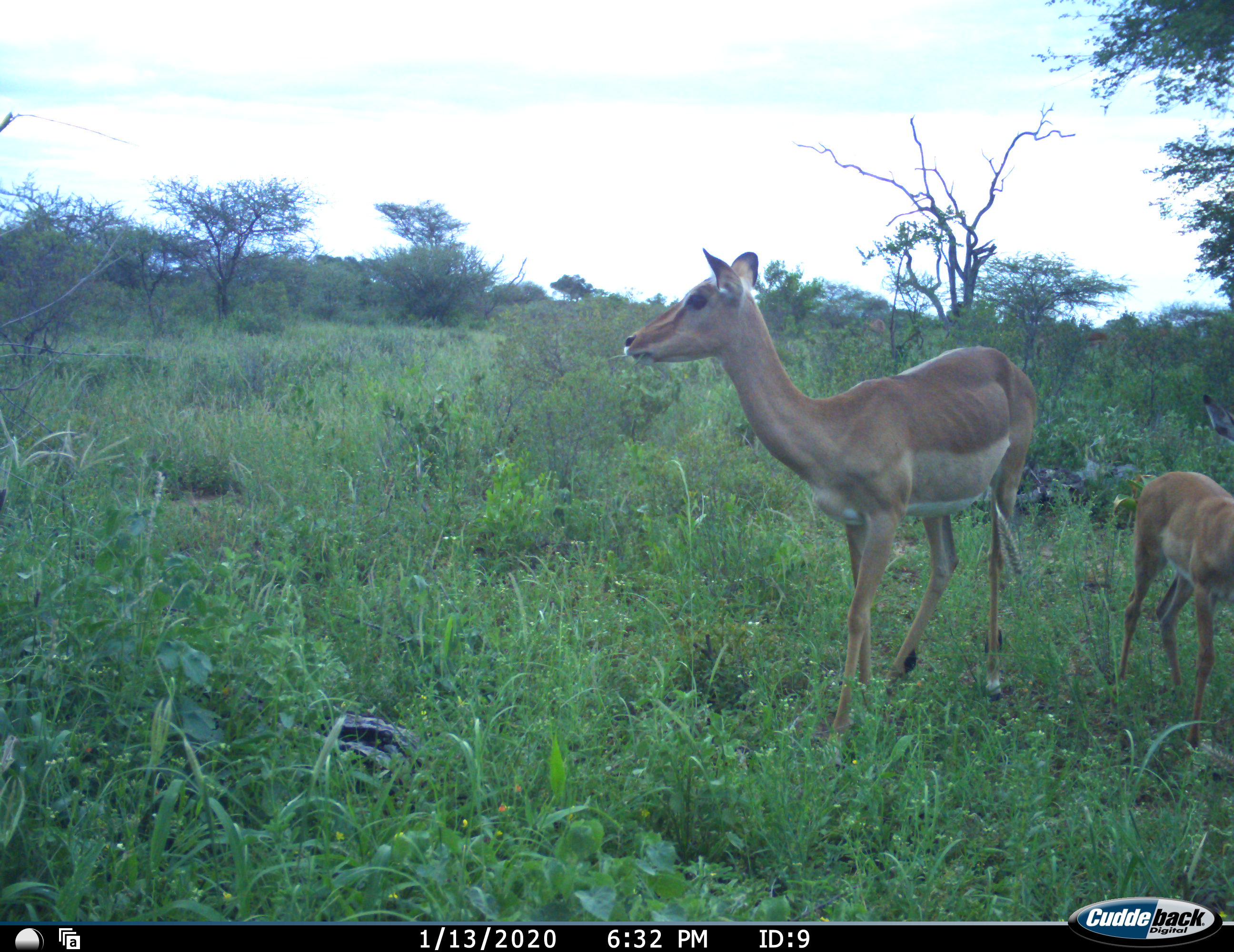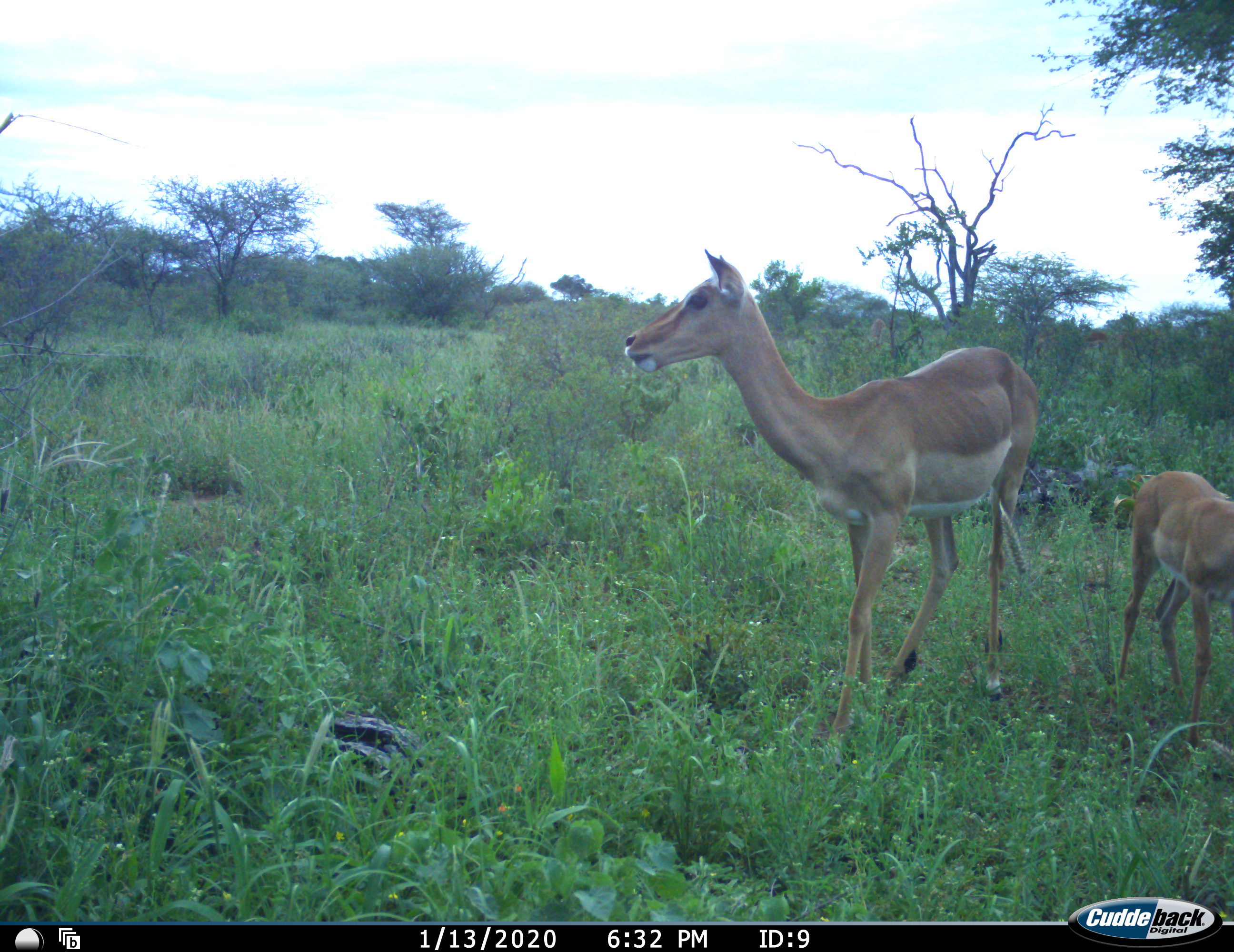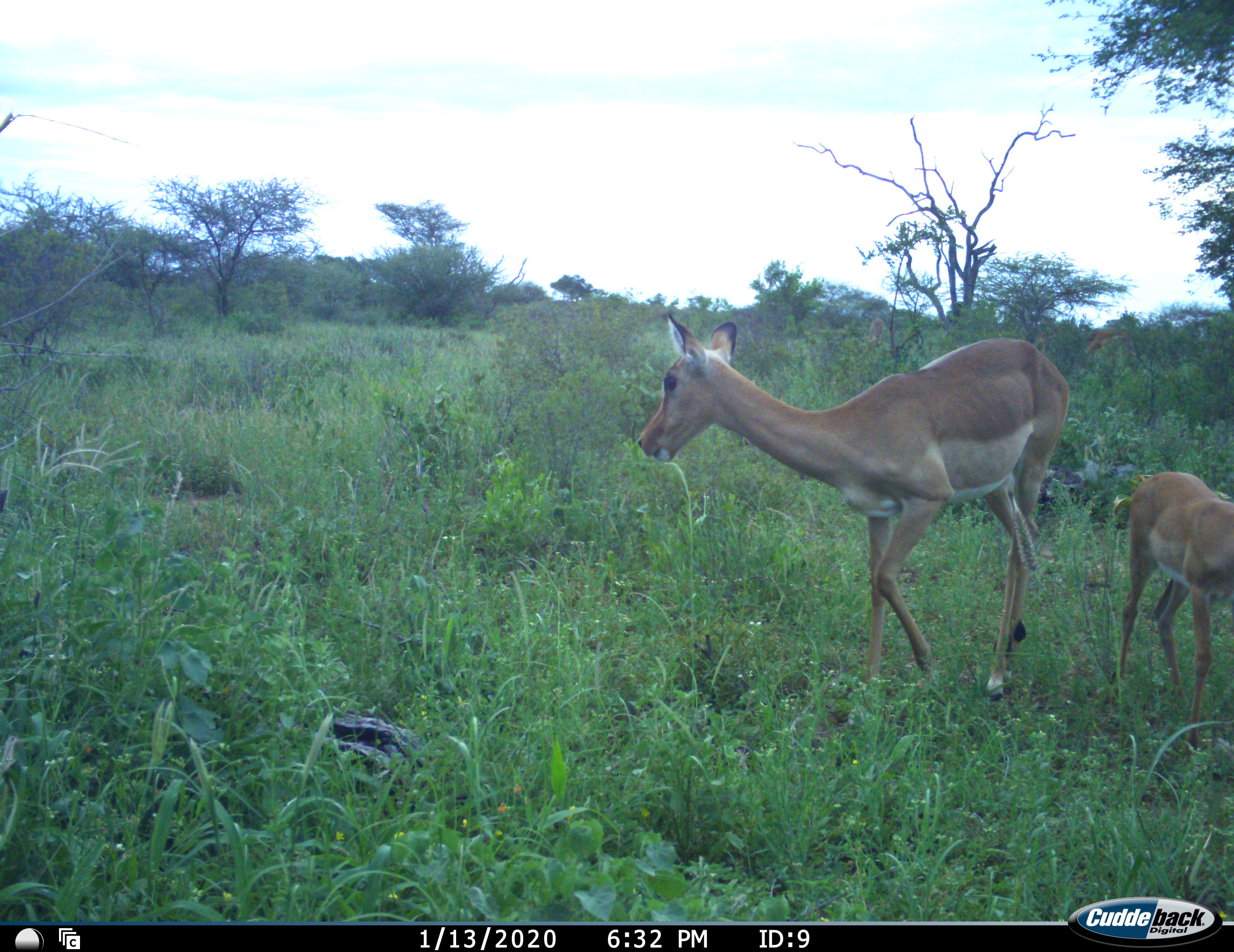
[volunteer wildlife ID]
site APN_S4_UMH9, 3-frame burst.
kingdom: Animalia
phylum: Chordata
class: Mammalia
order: Artiodactyla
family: Bovidae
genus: Aepyceros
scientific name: Aepyceros melampus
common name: impala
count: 2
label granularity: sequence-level